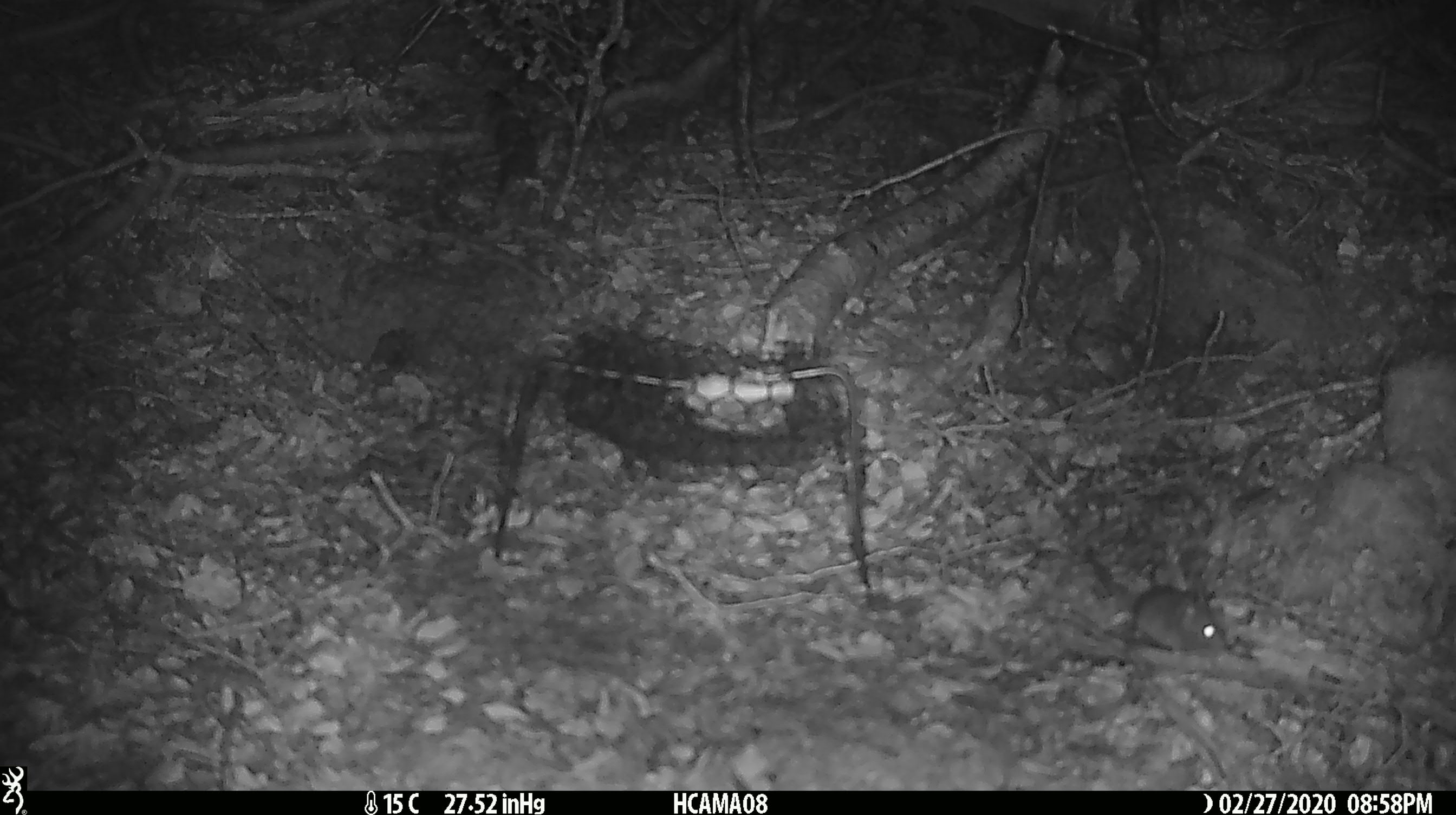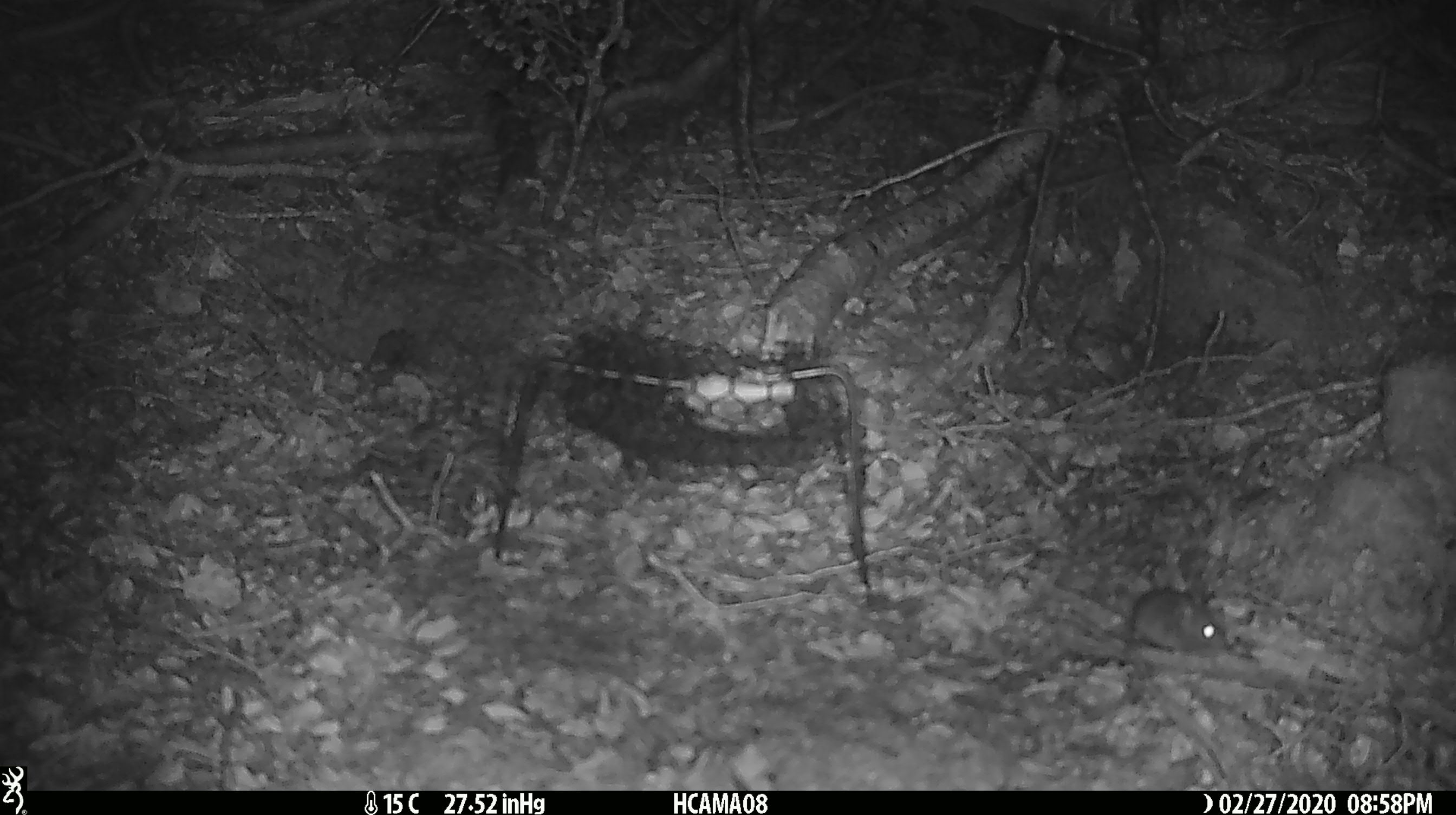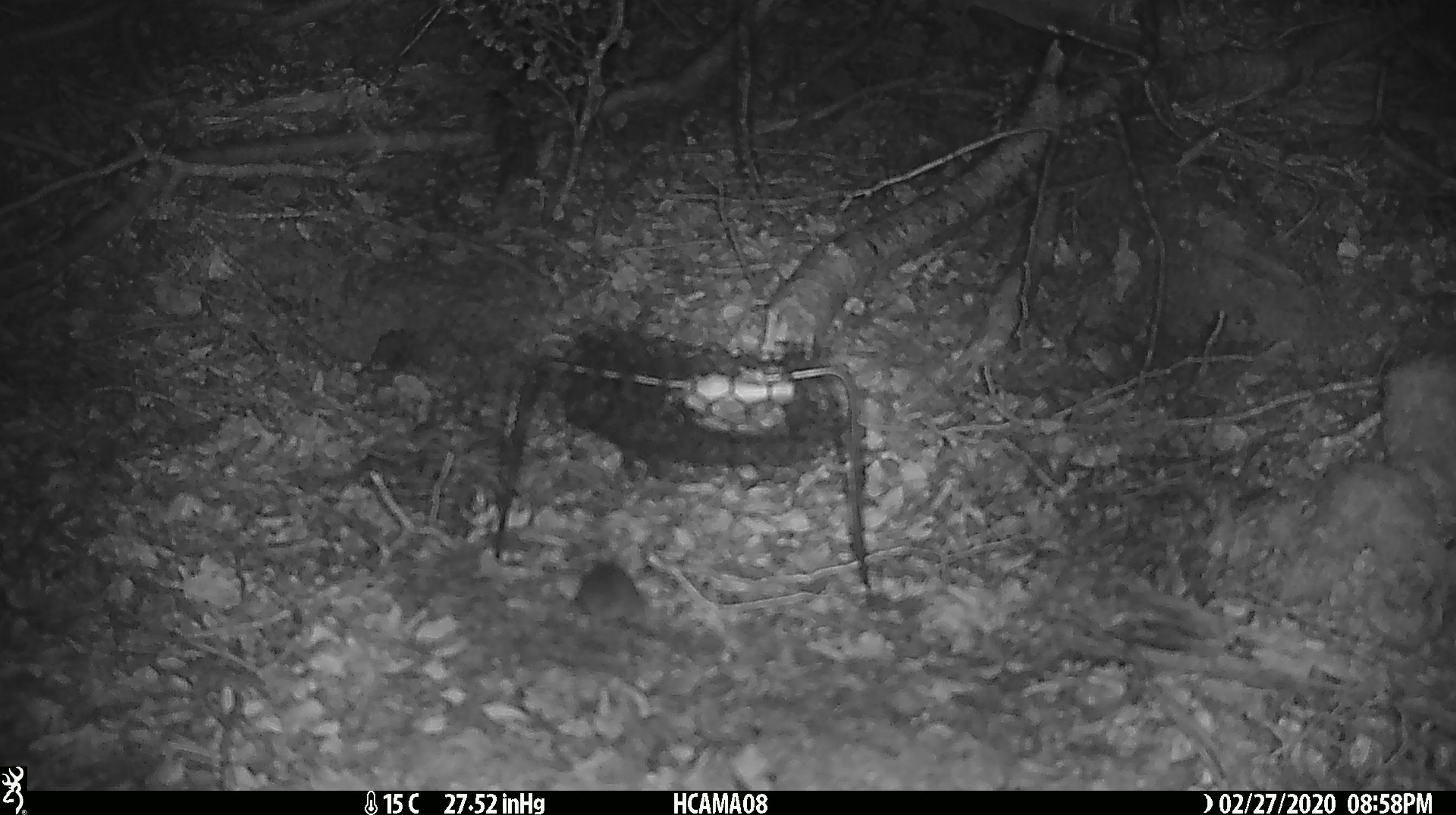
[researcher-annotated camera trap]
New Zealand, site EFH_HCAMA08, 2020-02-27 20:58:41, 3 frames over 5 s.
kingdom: Animalia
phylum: Chordata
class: Mammalia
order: Rodentia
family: Muridae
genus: Mus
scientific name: Mus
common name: mouse